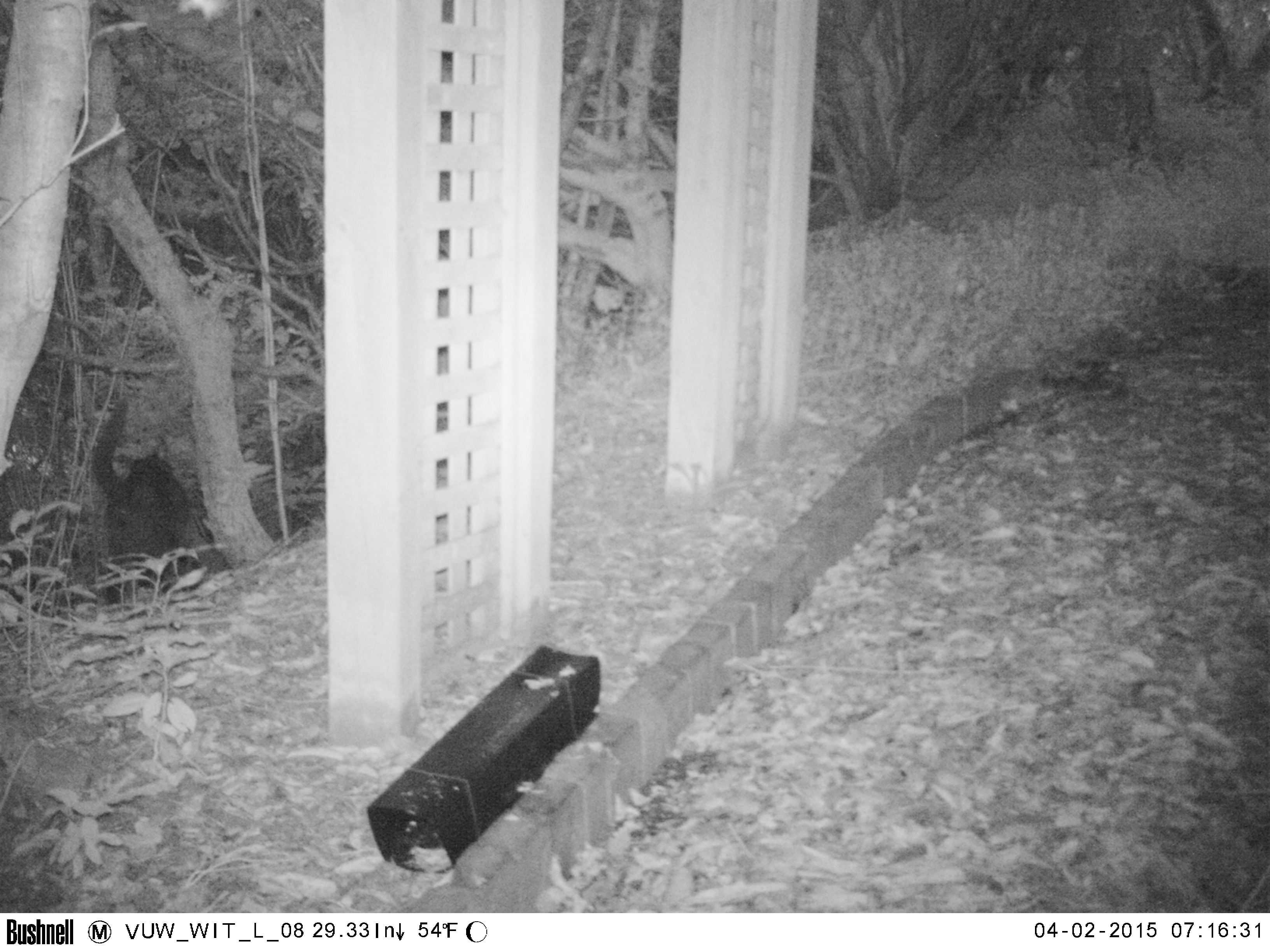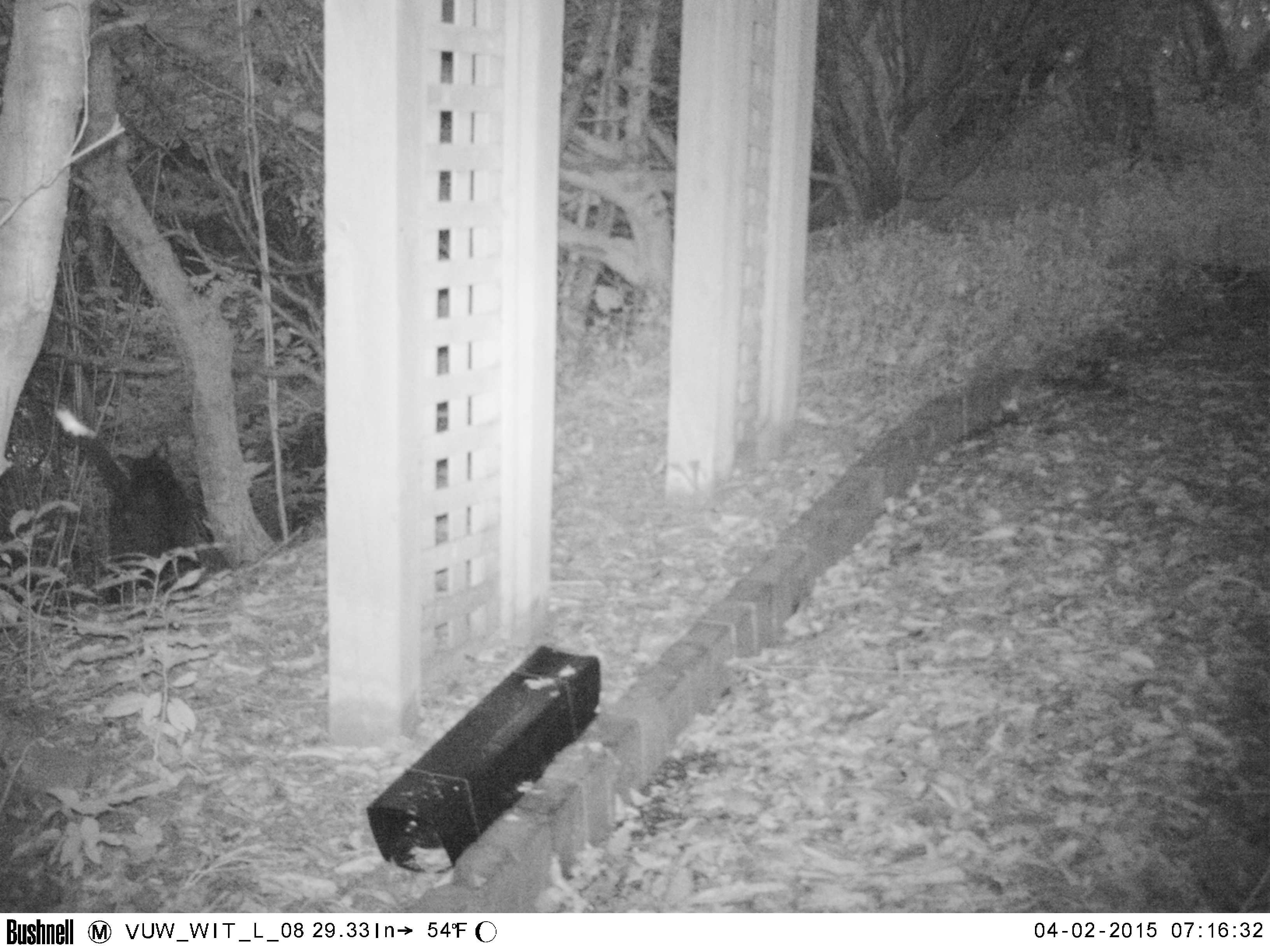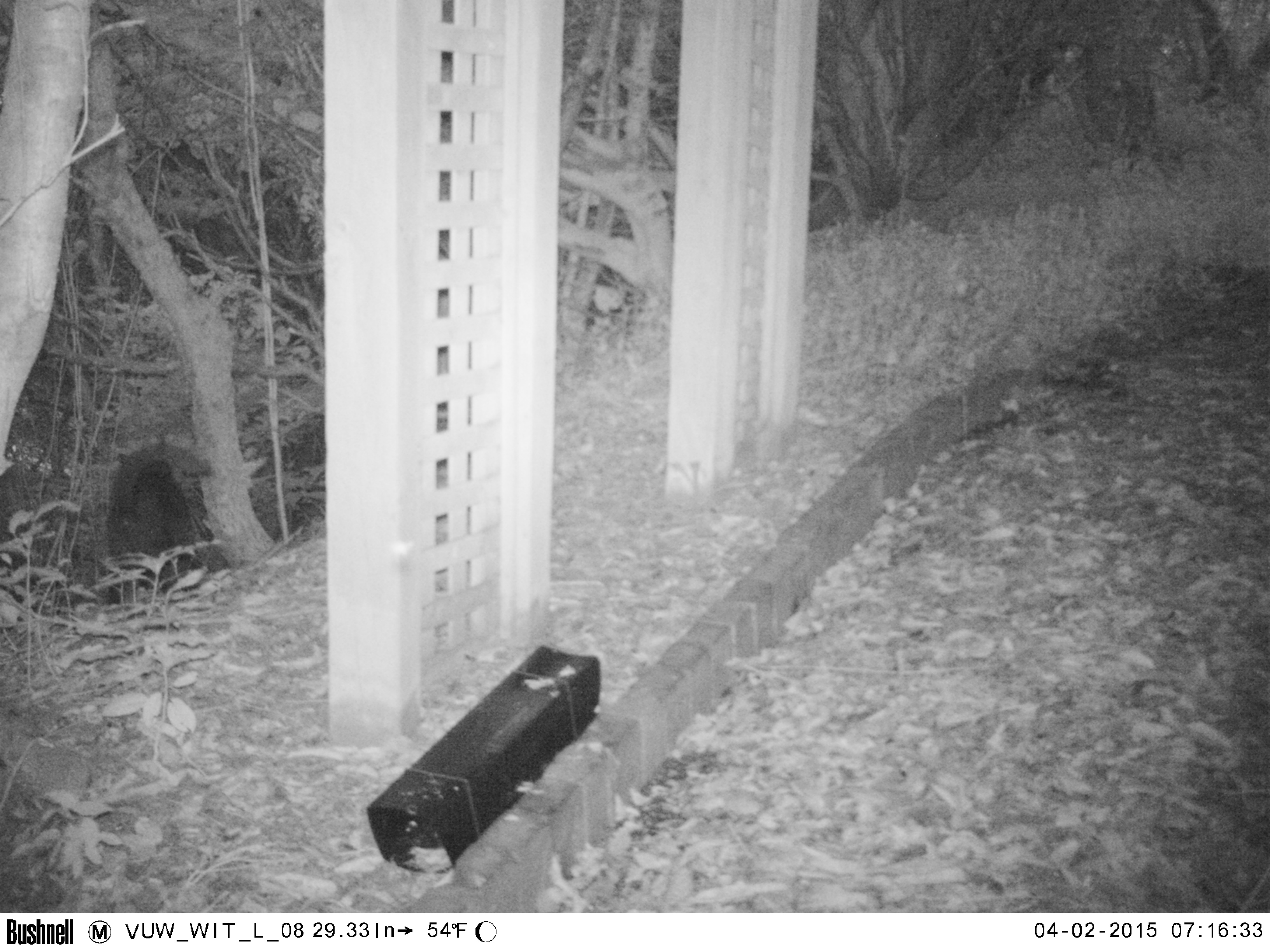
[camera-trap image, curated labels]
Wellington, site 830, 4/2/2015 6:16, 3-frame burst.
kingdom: Animalia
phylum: Chordata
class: Mammalia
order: Carnivora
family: Felidae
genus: Felis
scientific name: Felis catus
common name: cat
Cat (Felis catus).